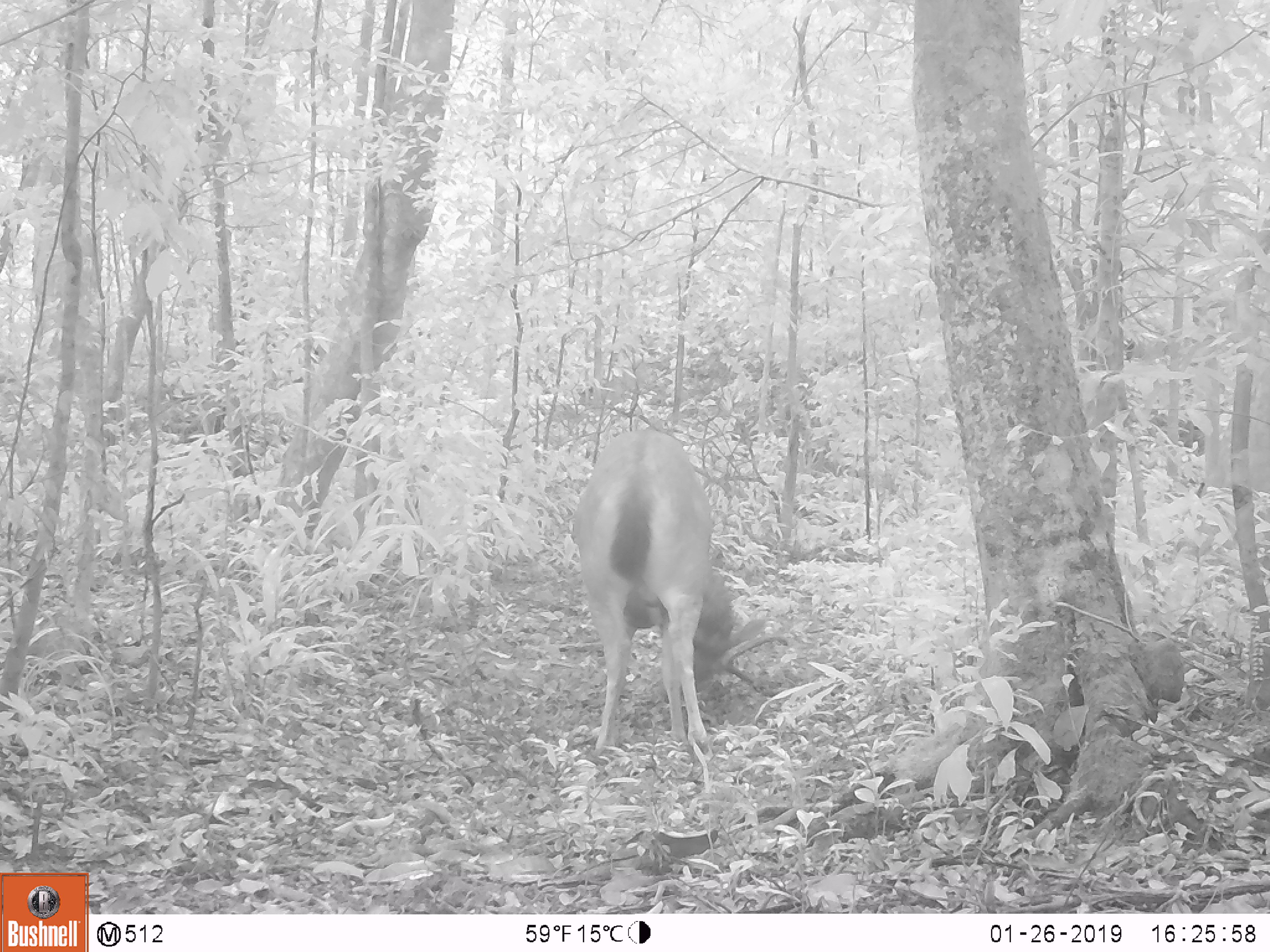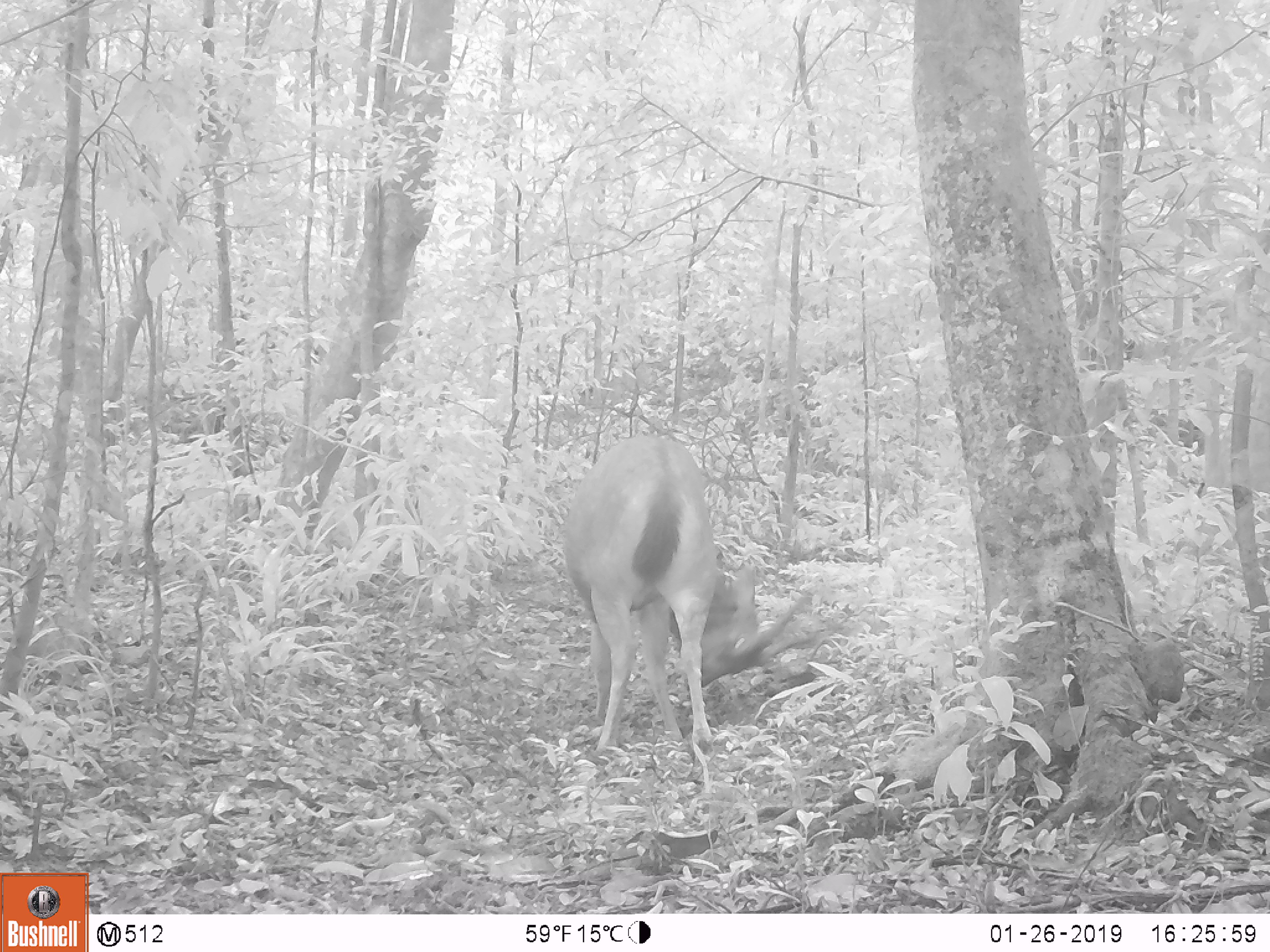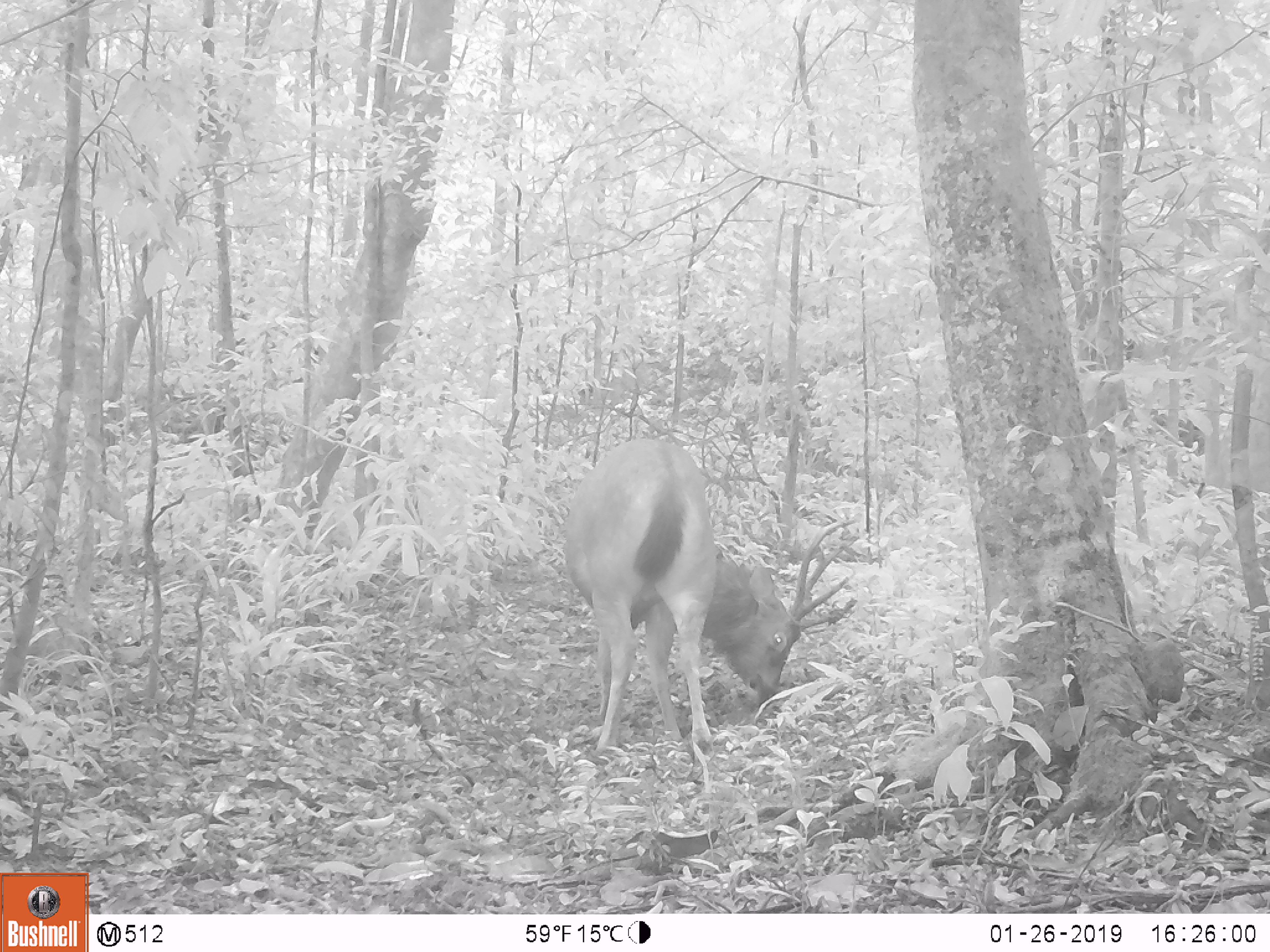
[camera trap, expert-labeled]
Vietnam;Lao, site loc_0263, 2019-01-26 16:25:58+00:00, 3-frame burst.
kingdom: Animalia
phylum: Chordata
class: Mammalia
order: Artiodactyla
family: Cervidae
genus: Rusa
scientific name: Rusa unicolor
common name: sambar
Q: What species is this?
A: Sambar (Rusa unicolor).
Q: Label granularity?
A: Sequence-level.